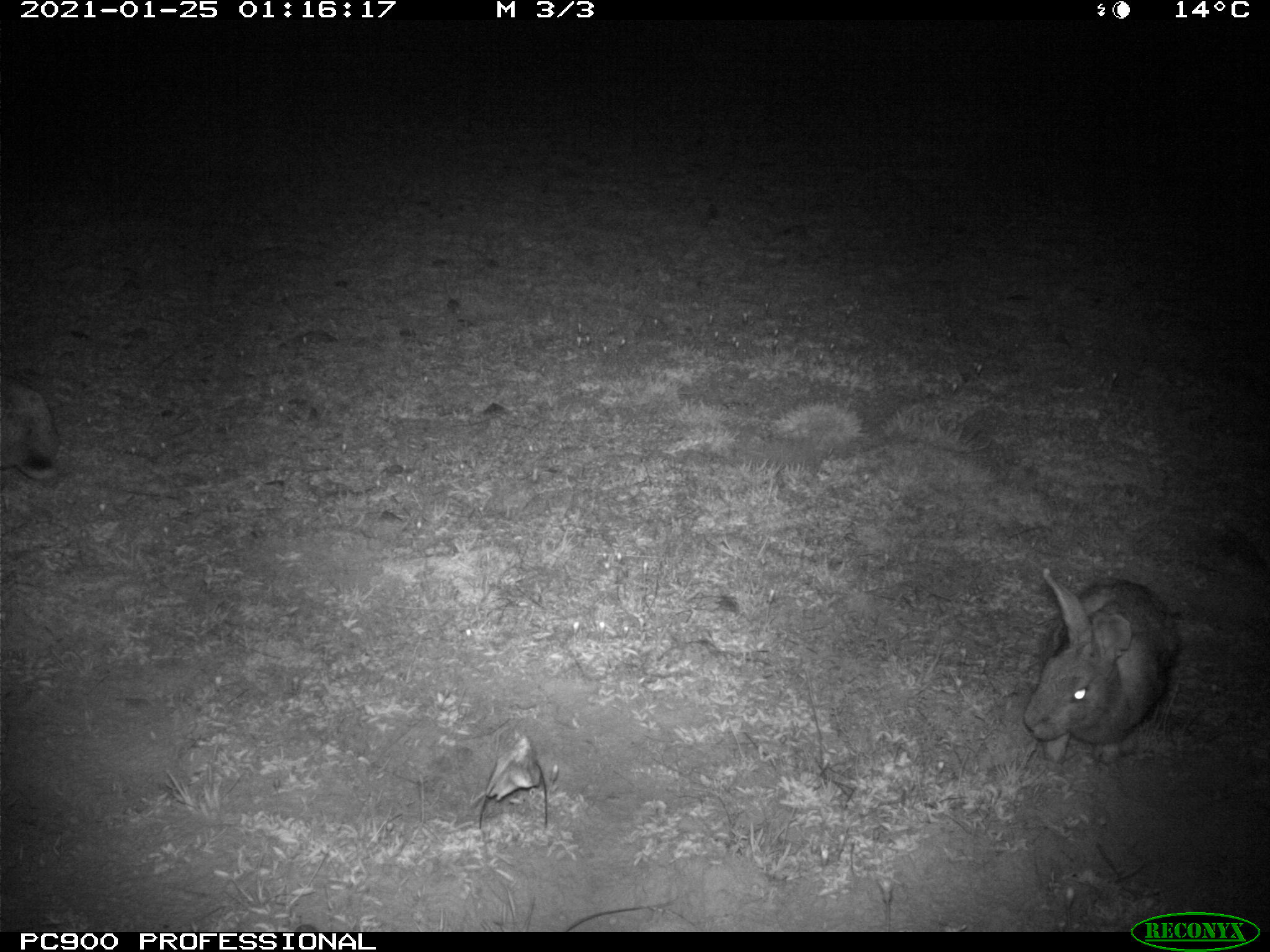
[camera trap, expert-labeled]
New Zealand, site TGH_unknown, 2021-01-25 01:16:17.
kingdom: Animalia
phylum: Chordata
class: Mammalia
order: Lagomorpha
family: Leporidae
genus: Oryctolagus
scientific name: Oryctolagus cuniculus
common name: european rabbit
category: rabbit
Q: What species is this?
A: Rabbit (european rabbit) (Oryctolagus cuniculus).